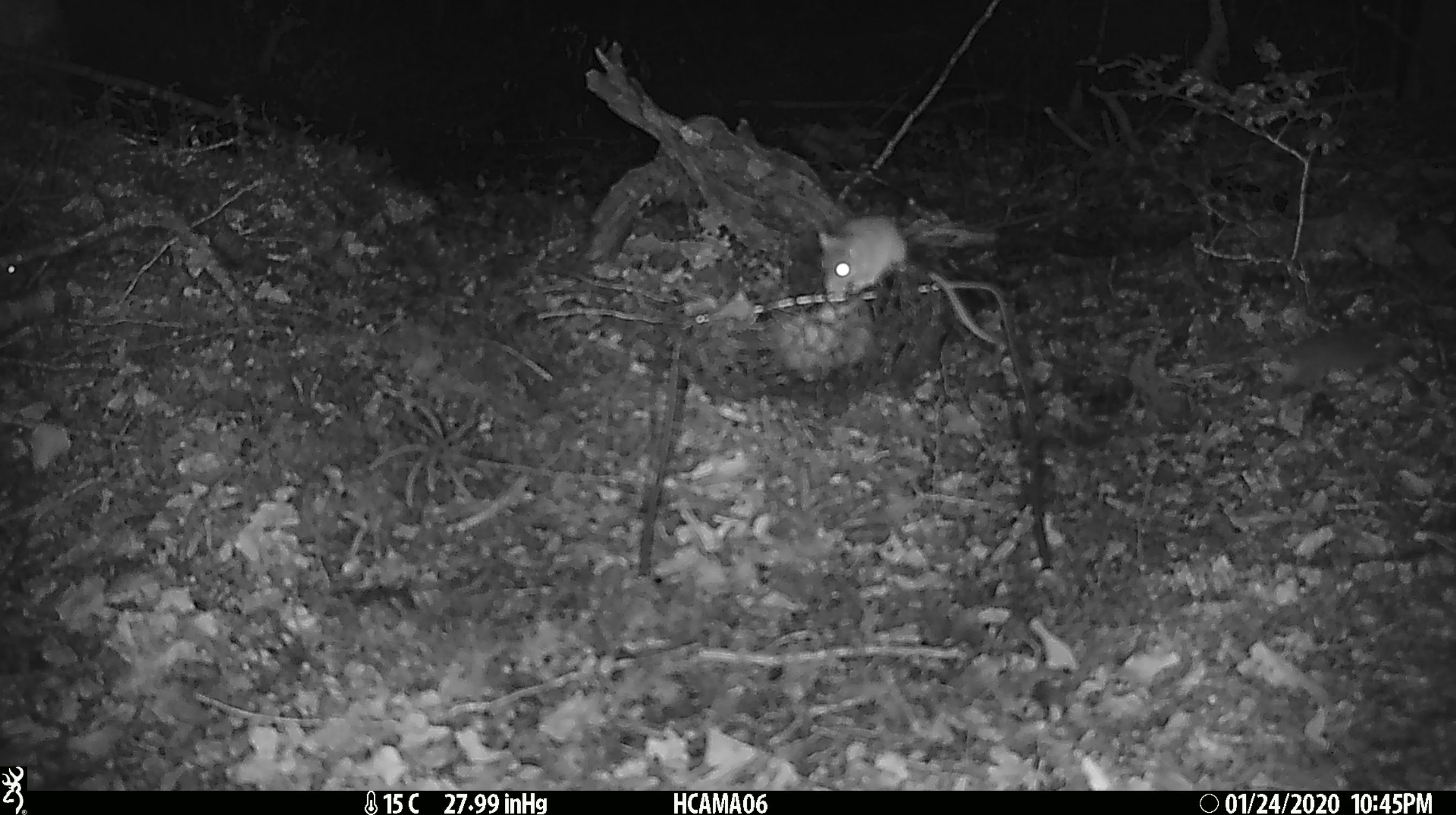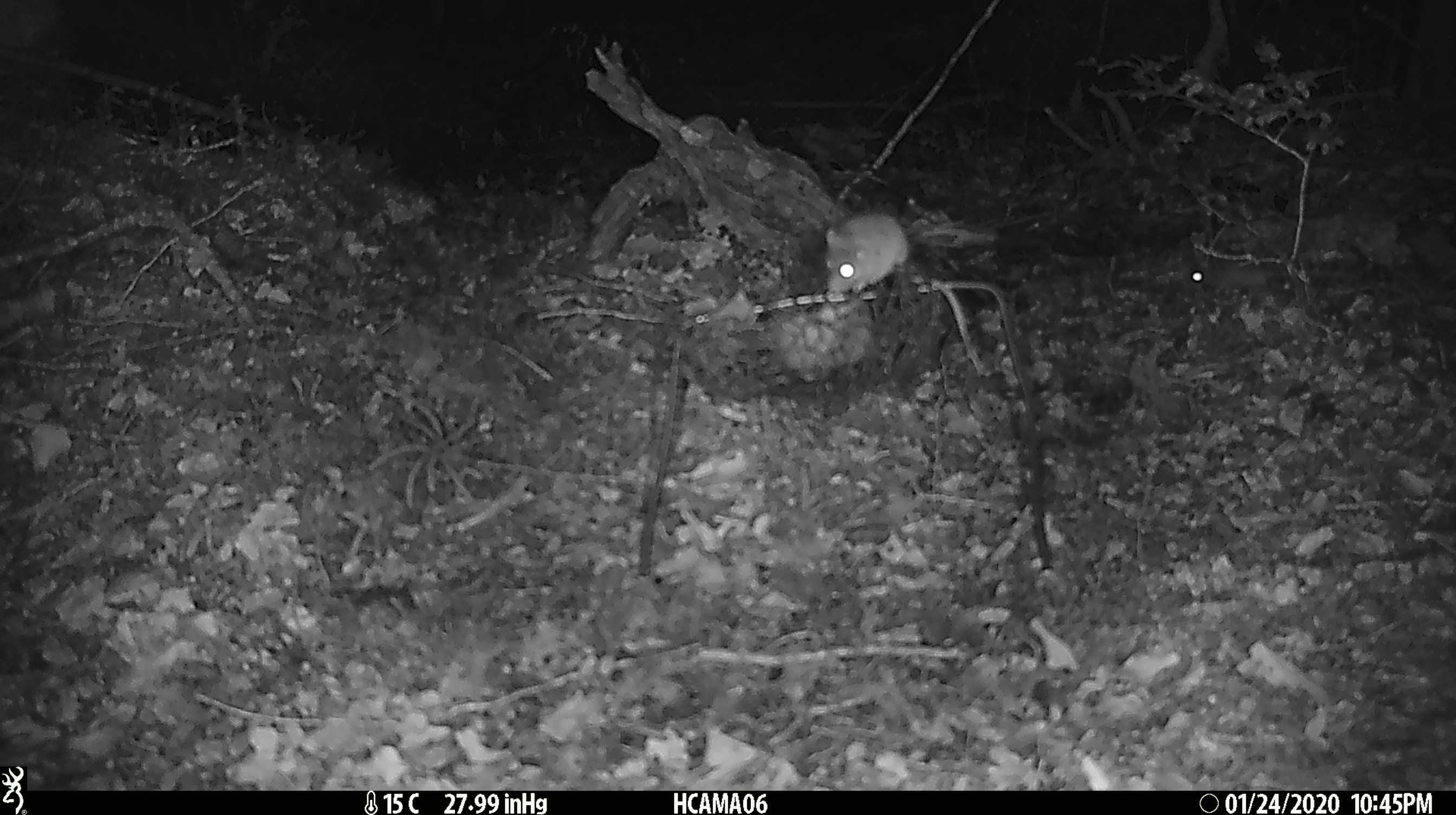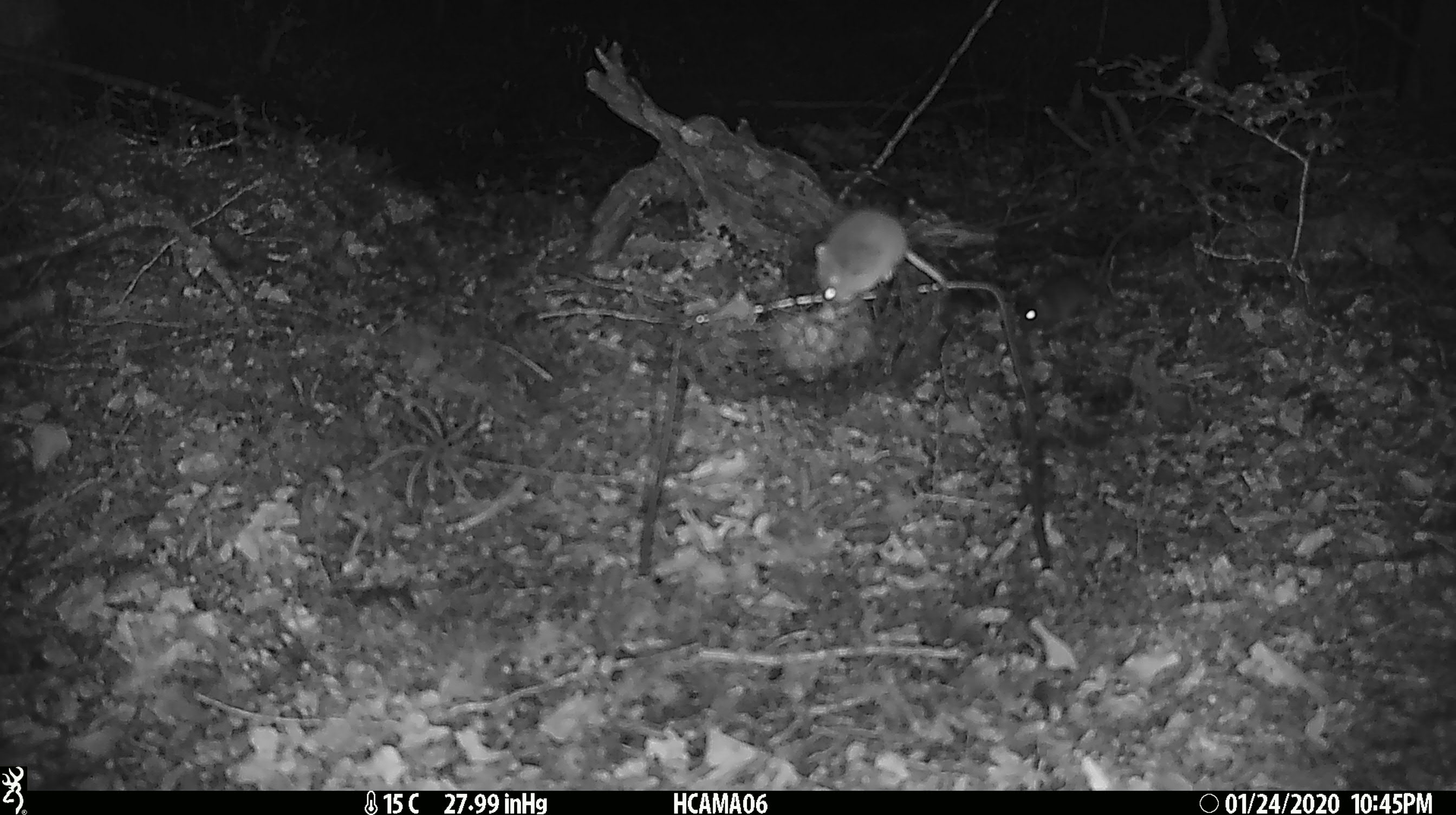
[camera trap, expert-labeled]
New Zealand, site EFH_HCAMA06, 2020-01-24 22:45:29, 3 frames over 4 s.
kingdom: Animalia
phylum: Chordata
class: Mammalia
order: Rodentia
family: Muridae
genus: Mus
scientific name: Mus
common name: mouse